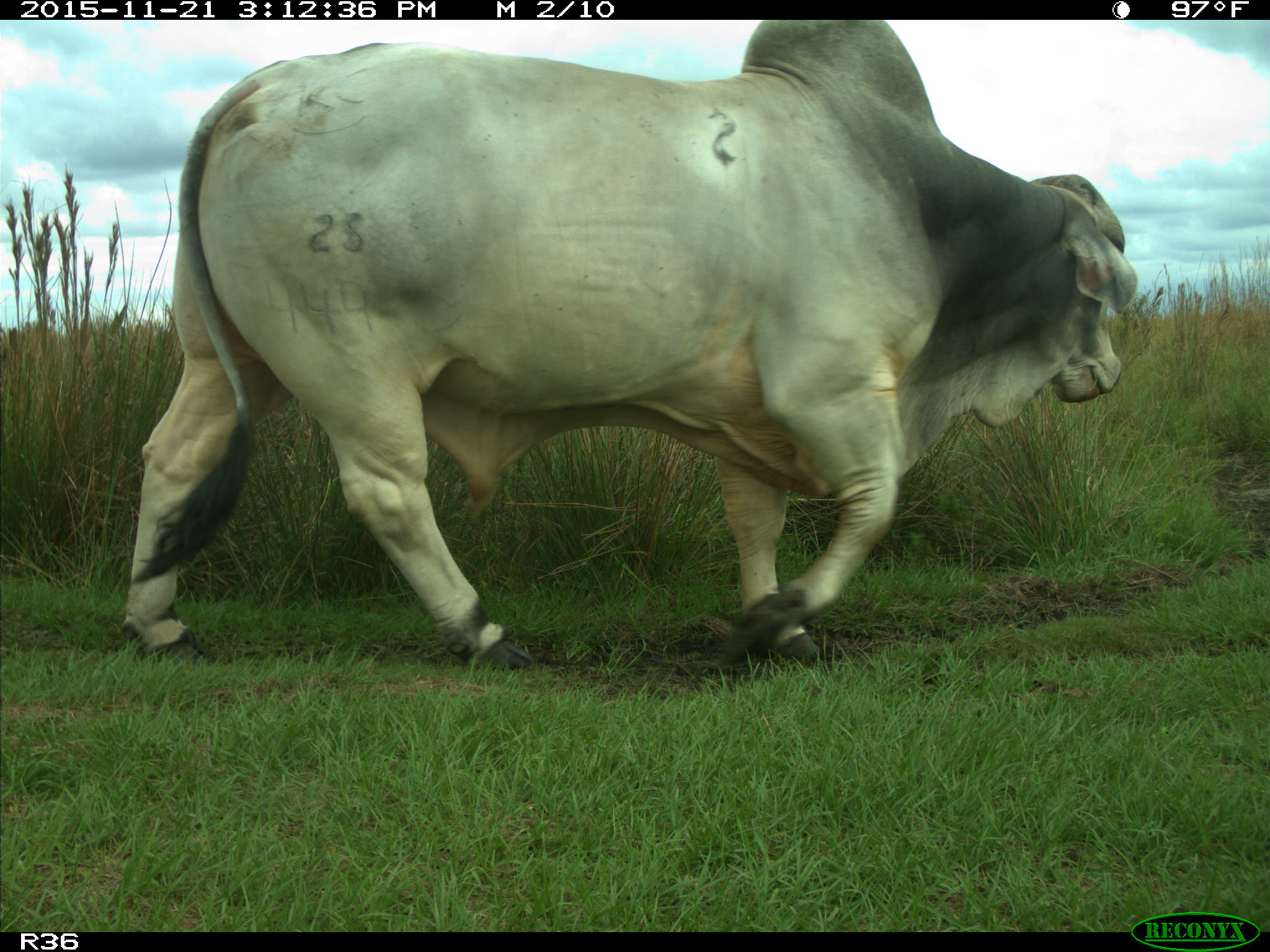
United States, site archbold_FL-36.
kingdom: Animalia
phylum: Chordata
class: Mammalia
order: Artiodactyla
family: Bovidae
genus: Bos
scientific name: Bos taurus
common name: domestic cow